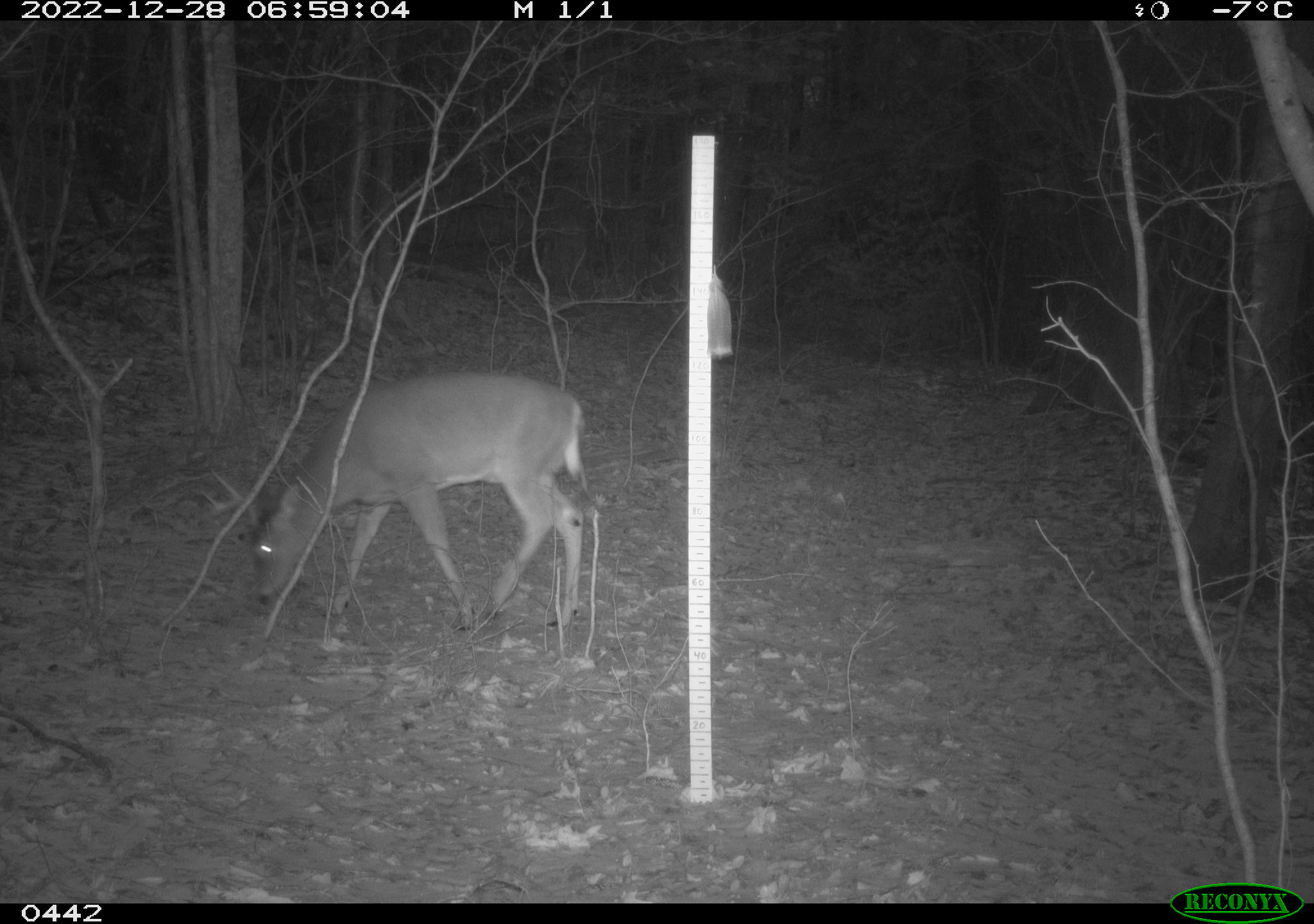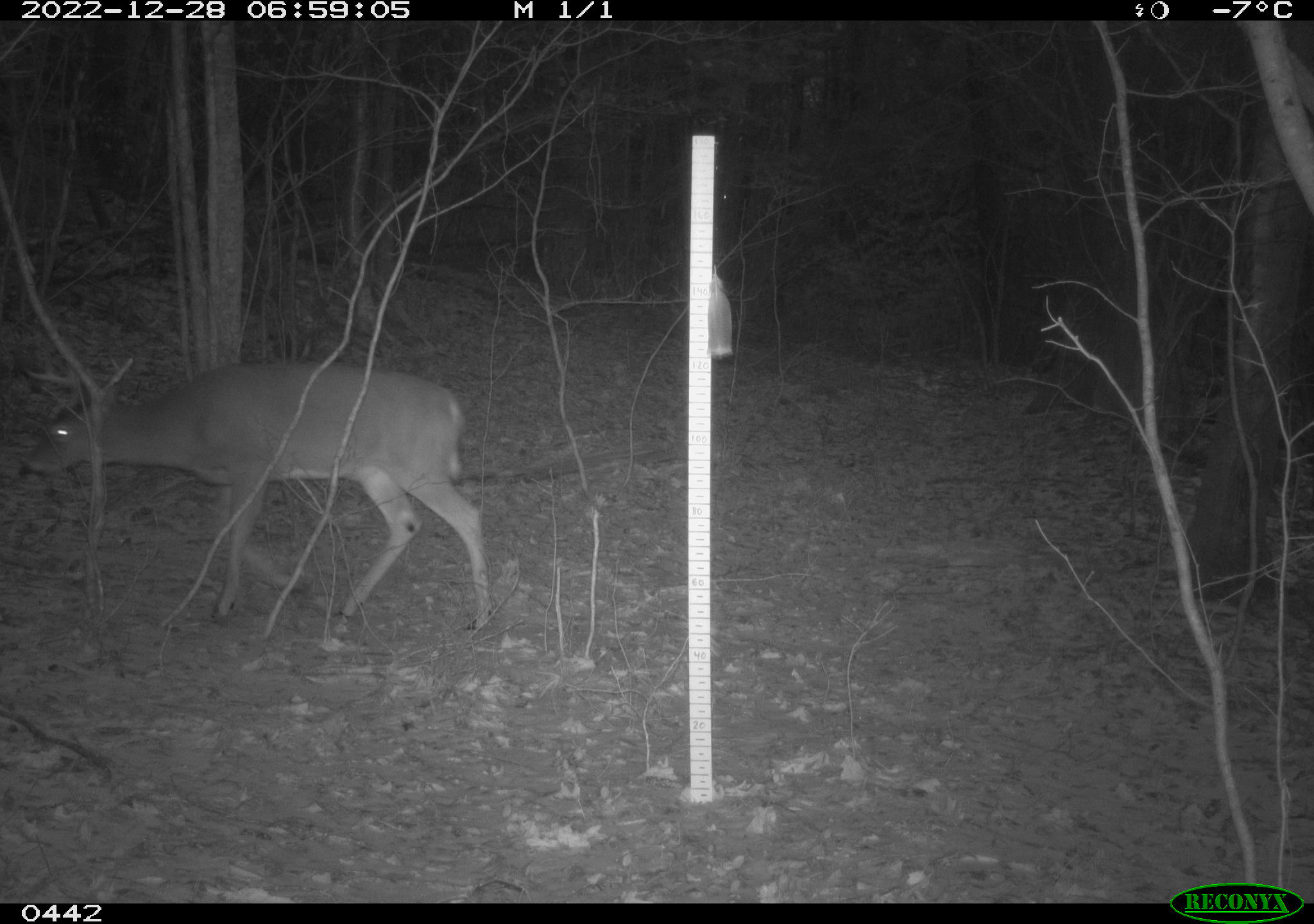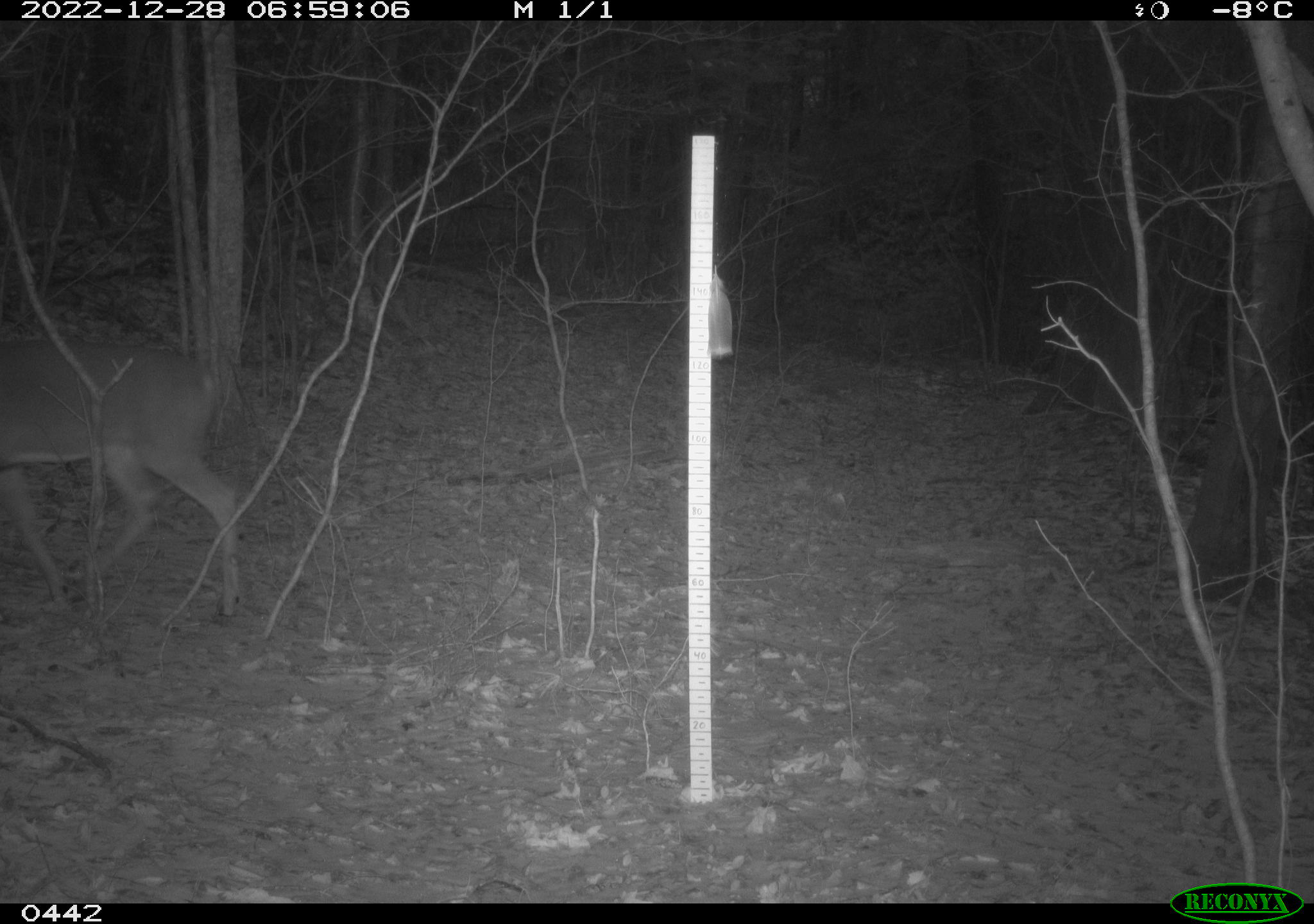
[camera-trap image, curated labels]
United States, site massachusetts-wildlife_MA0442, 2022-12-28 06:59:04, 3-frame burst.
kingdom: Animalia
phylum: Chordata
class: Mammalia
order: Artiodactyla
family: Cervidae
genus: Odocoileus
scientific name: Odocoileus virginianus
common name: white-tailed deer